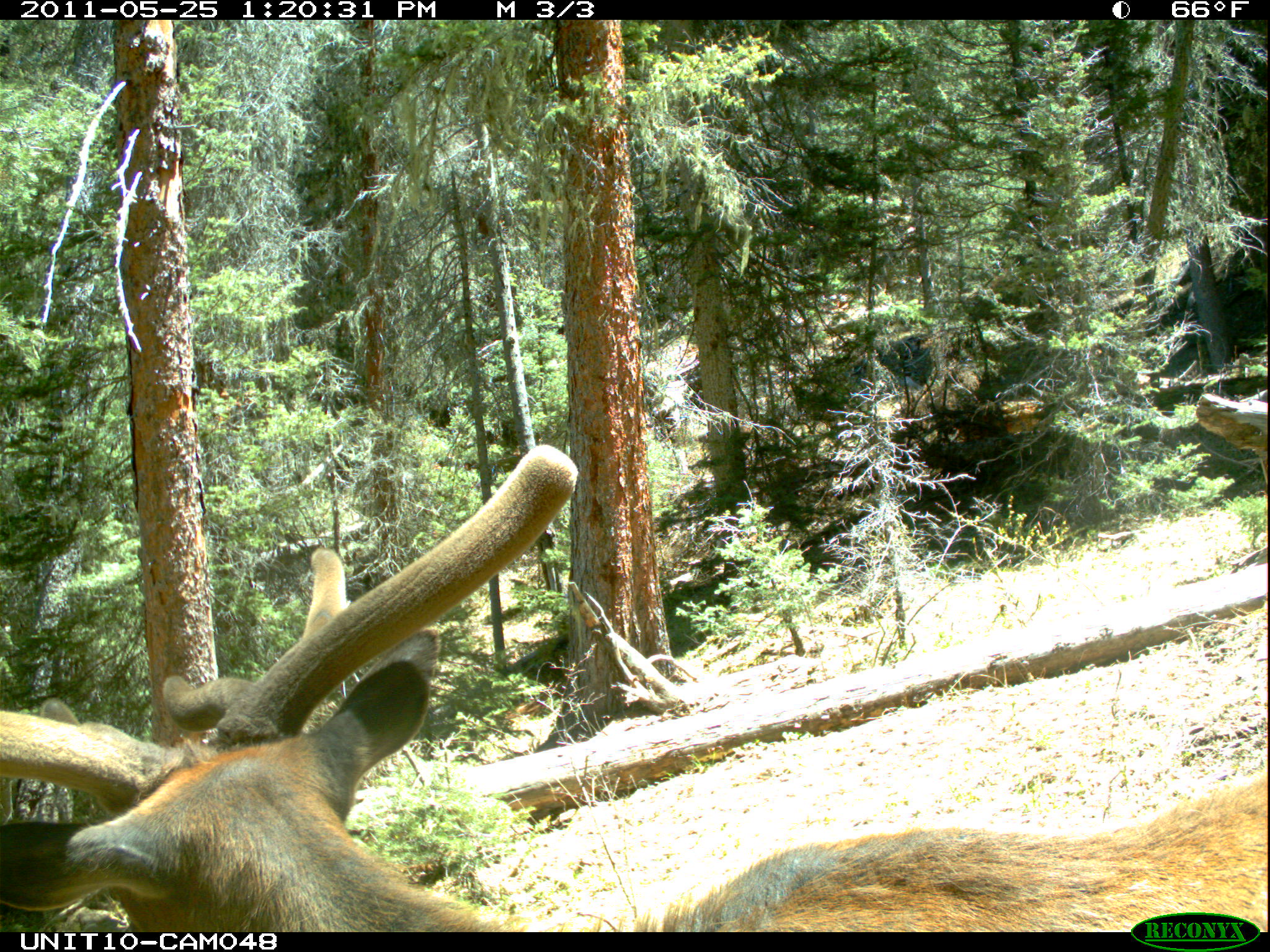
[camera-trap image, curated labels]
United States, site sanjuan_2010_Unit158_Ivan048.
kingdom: Animalia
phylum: Chordata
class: Mammalia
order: Artiodactyla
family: Cervidae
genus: Cervus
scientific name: Cervus elaphus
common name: red deer